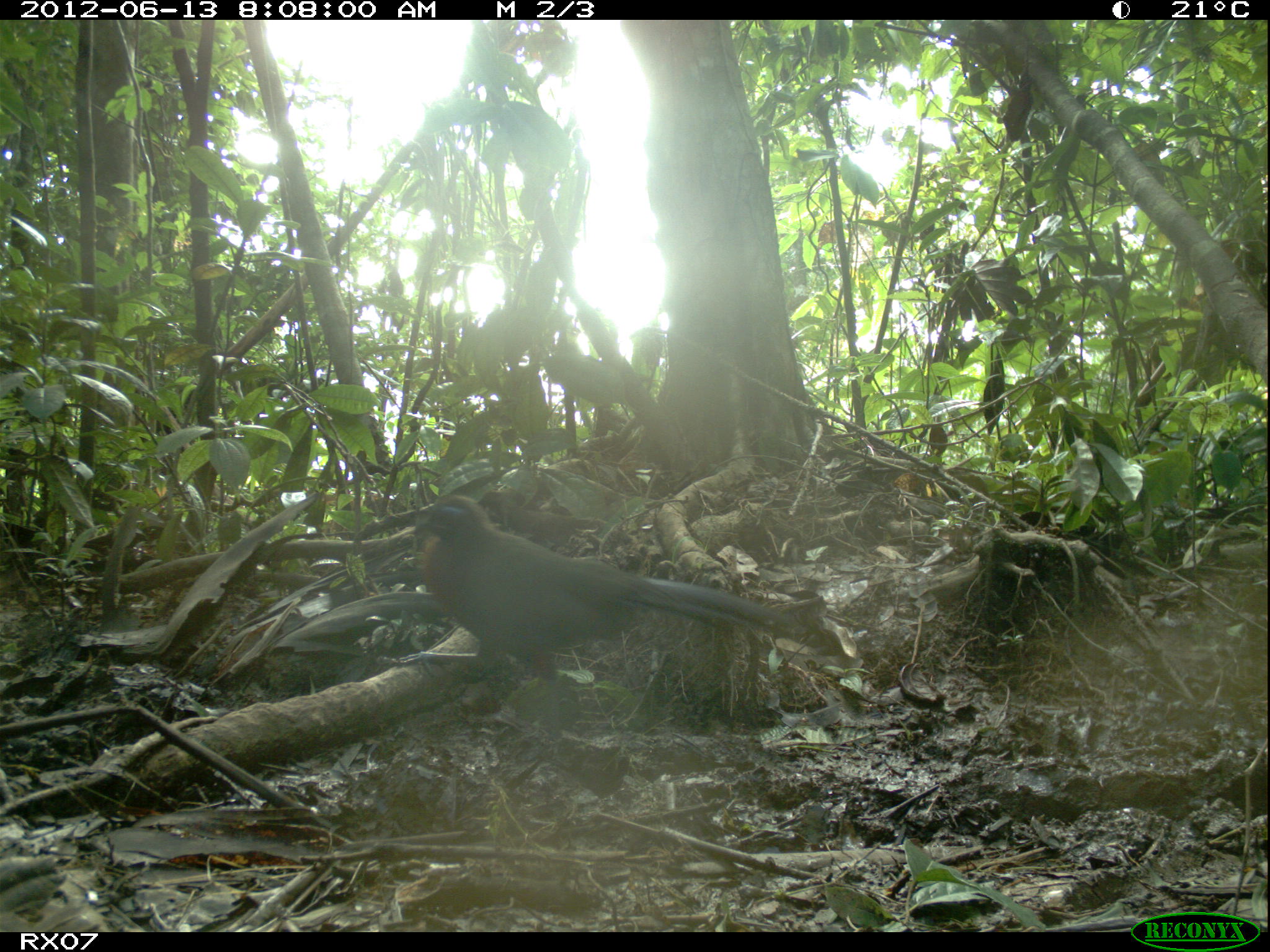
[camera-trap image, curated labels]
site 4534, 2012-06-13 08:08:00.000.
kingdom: Animalia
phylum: Chordata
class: Aves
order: Cuculiformes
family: Cuculidae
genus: Coua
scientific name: Coua serriana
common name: red-breasted coua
Coua serriana (red-breasted coua), count 1.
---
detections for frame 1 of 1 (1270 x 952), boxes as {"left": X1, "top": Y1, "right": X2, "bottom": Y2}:
coua serriana: {"left": 408, "top": 490, "right": 775, "bottom": 688}